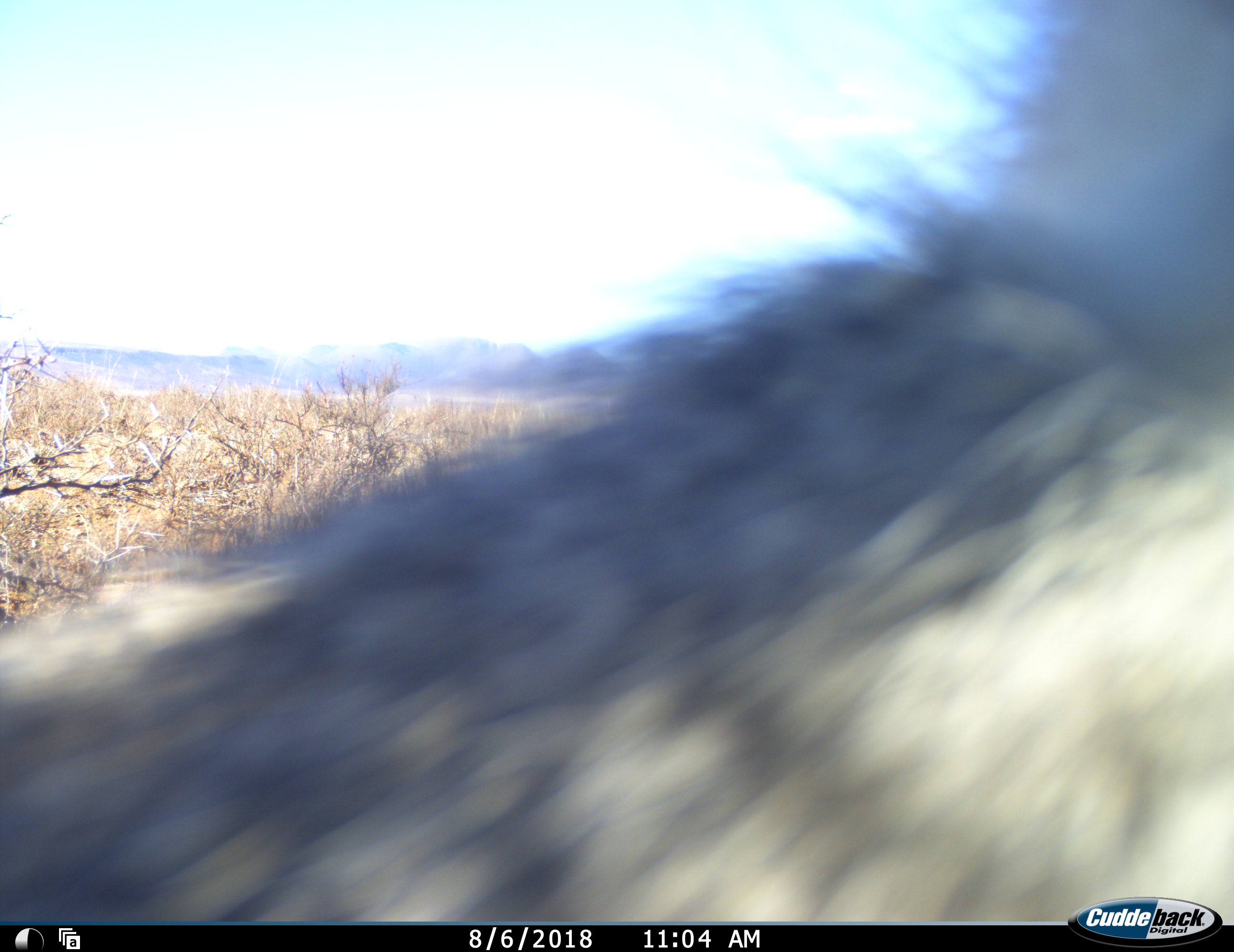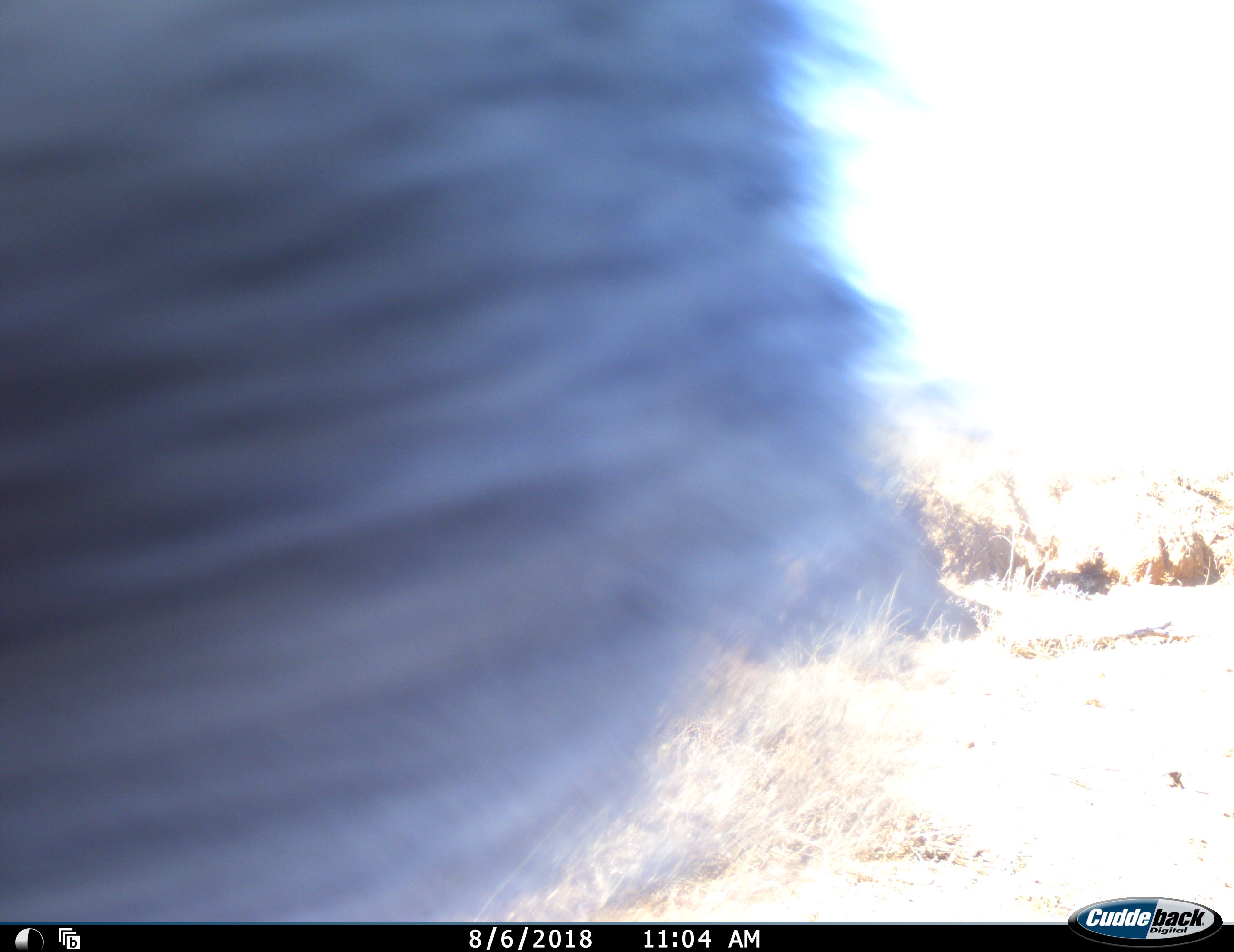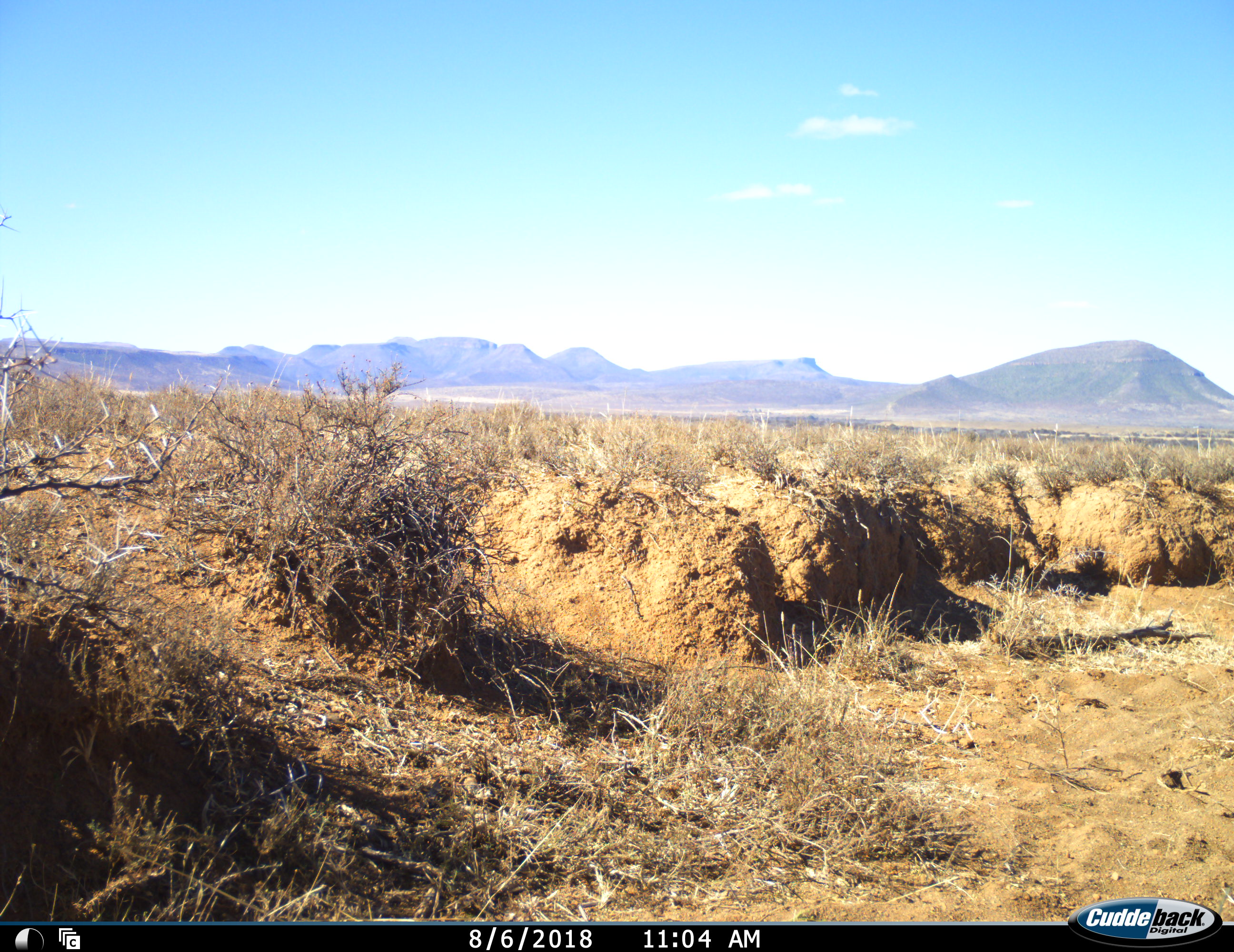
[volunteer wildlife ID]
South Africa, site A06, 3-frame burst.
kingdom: Animalia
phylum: Chordata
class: Mammalia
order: Primates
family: Cercopithecidae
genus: Chlorocebus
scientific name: Chlorocebus pygerythrus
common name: vervet monkey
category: monkeyvervet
Monkeyvervet (vervet monkey) (Chlorocebus pygerythrus), count 1. Behavior (volunteer vote fractions): standing 40%, resting 0%, moving 60%, interacting 0%. Young present (vote fraction): 0%. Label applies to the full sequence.